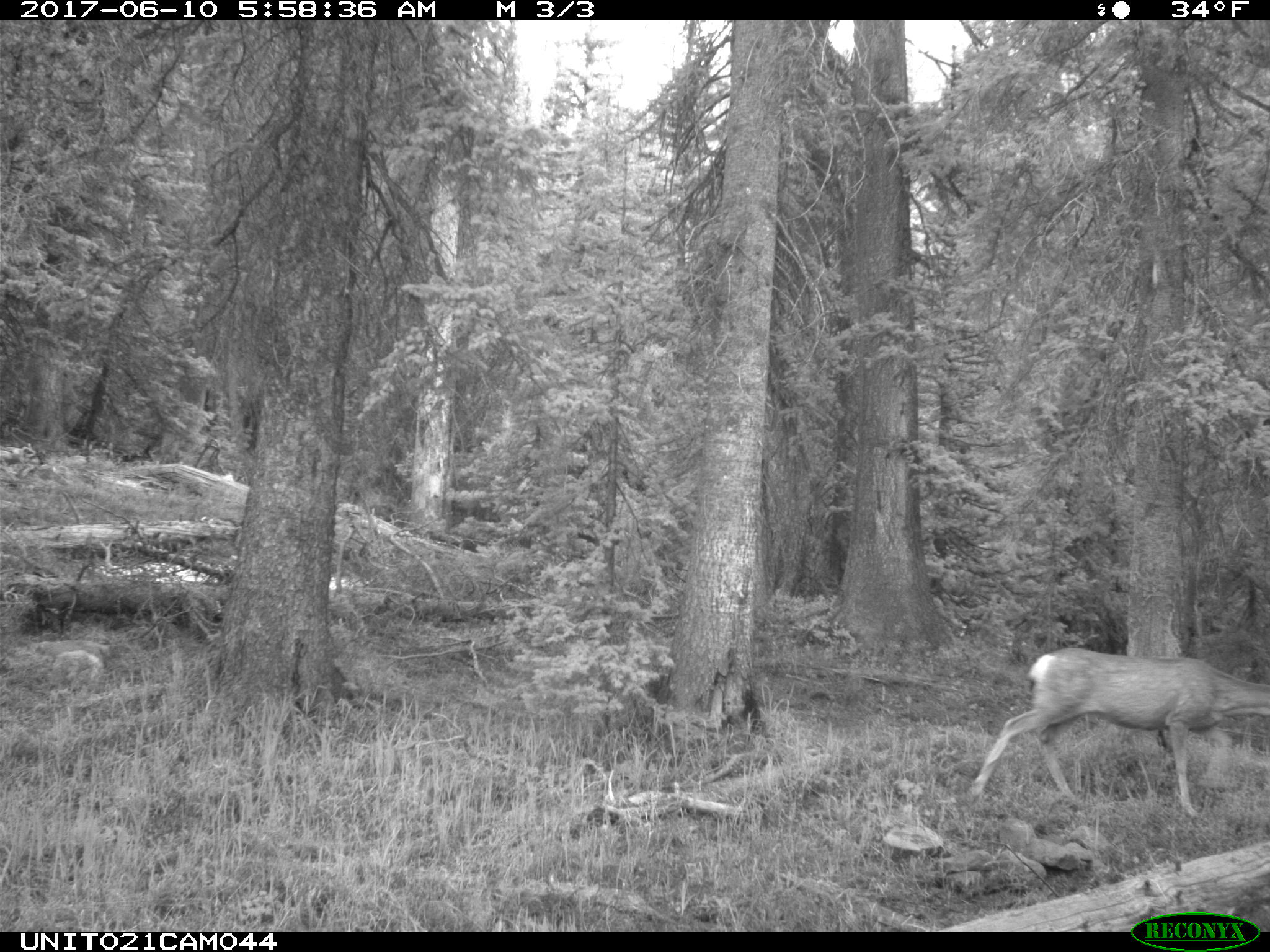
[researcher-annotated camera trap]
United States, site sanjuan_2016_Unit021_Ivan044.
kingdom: Animalia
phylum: Chordata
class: Mammalia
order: Artiodactyla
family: Cervidae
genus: Odocoileus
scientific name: Odocoileus hemionus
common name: mule deer